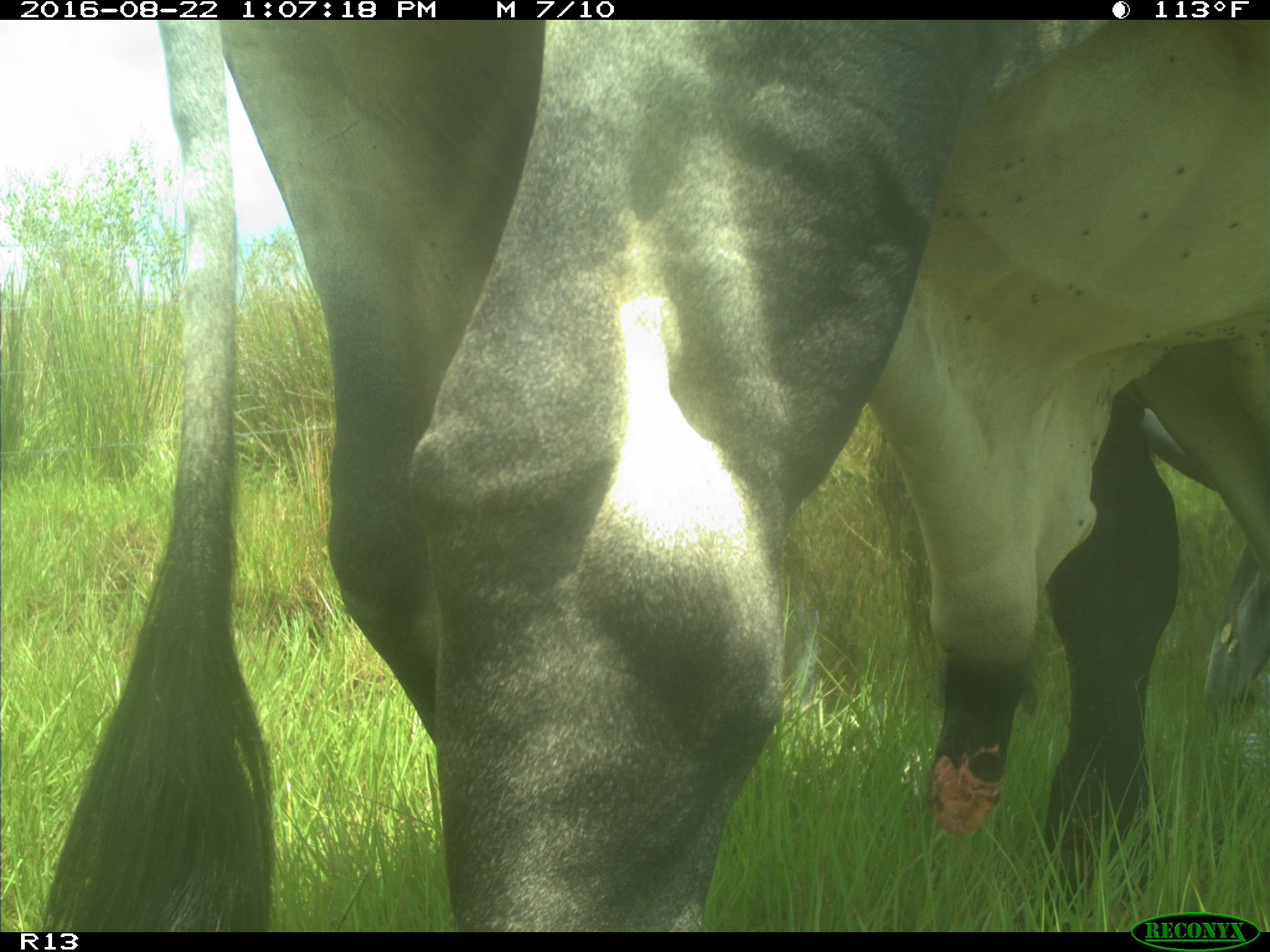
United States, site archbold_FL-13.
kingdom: Animalia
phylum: Chordata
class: Mammalia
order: Artiodactyla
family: Bovidae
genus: Bos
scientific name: Bos taurus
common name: domestic cow